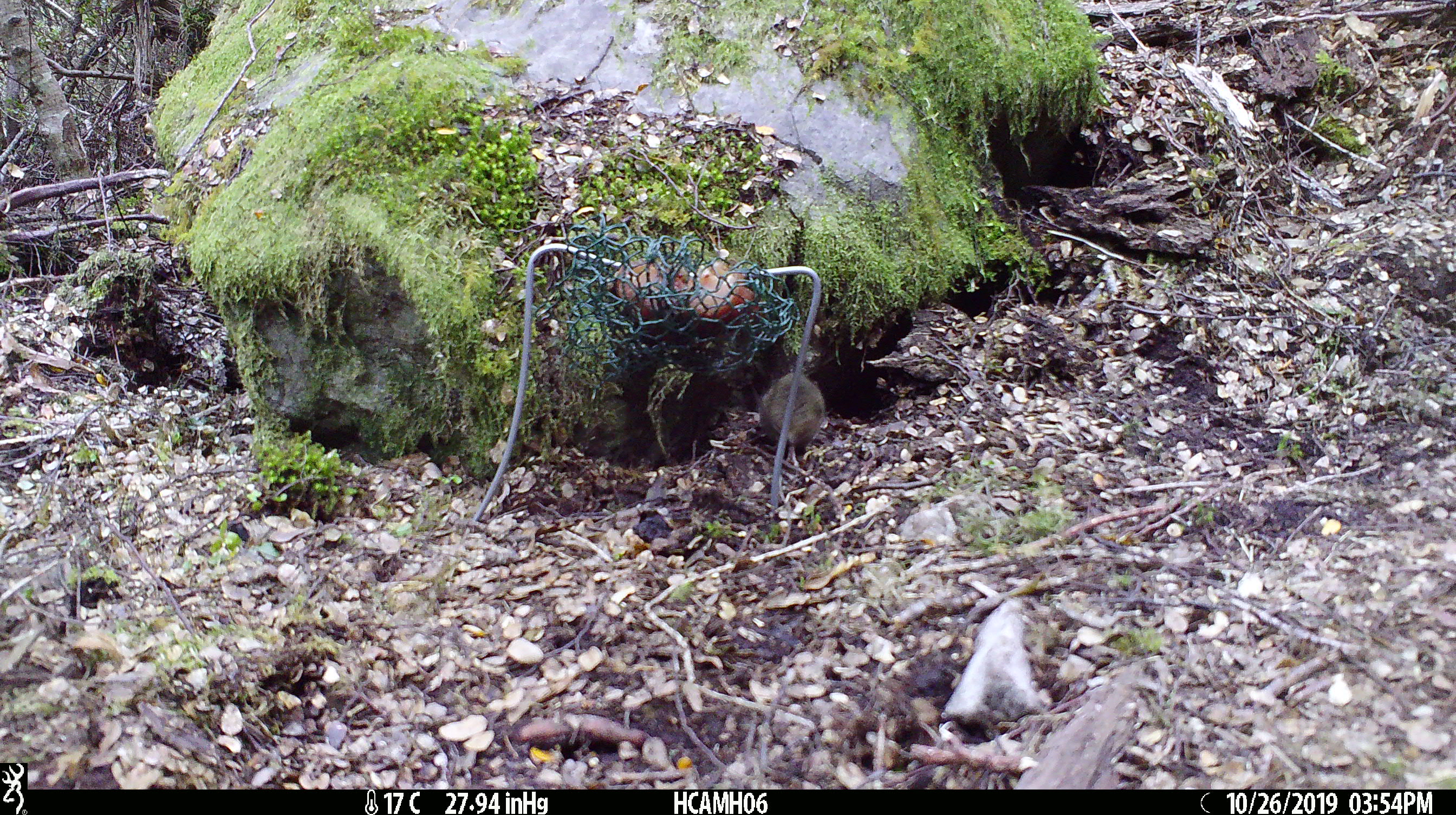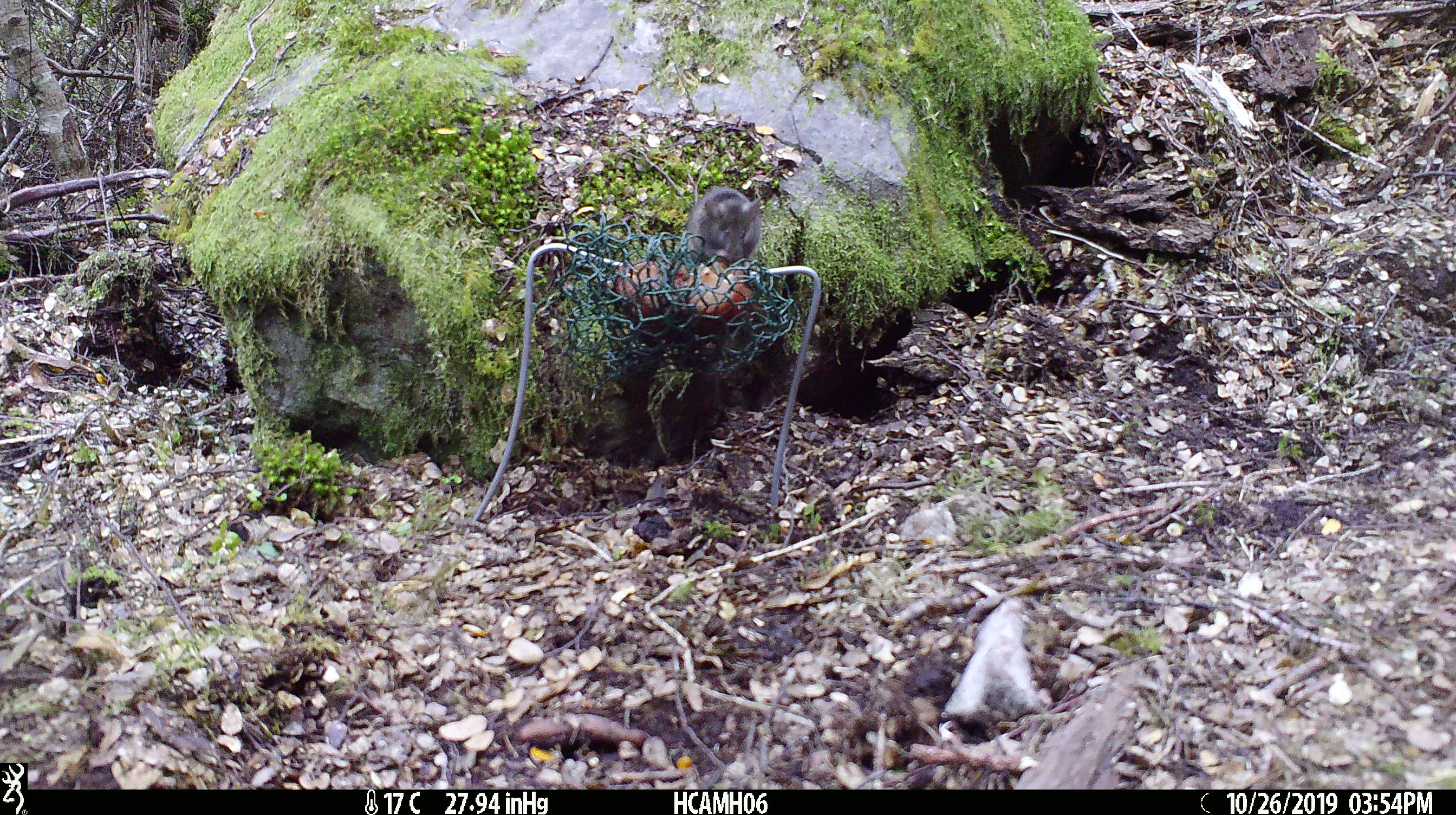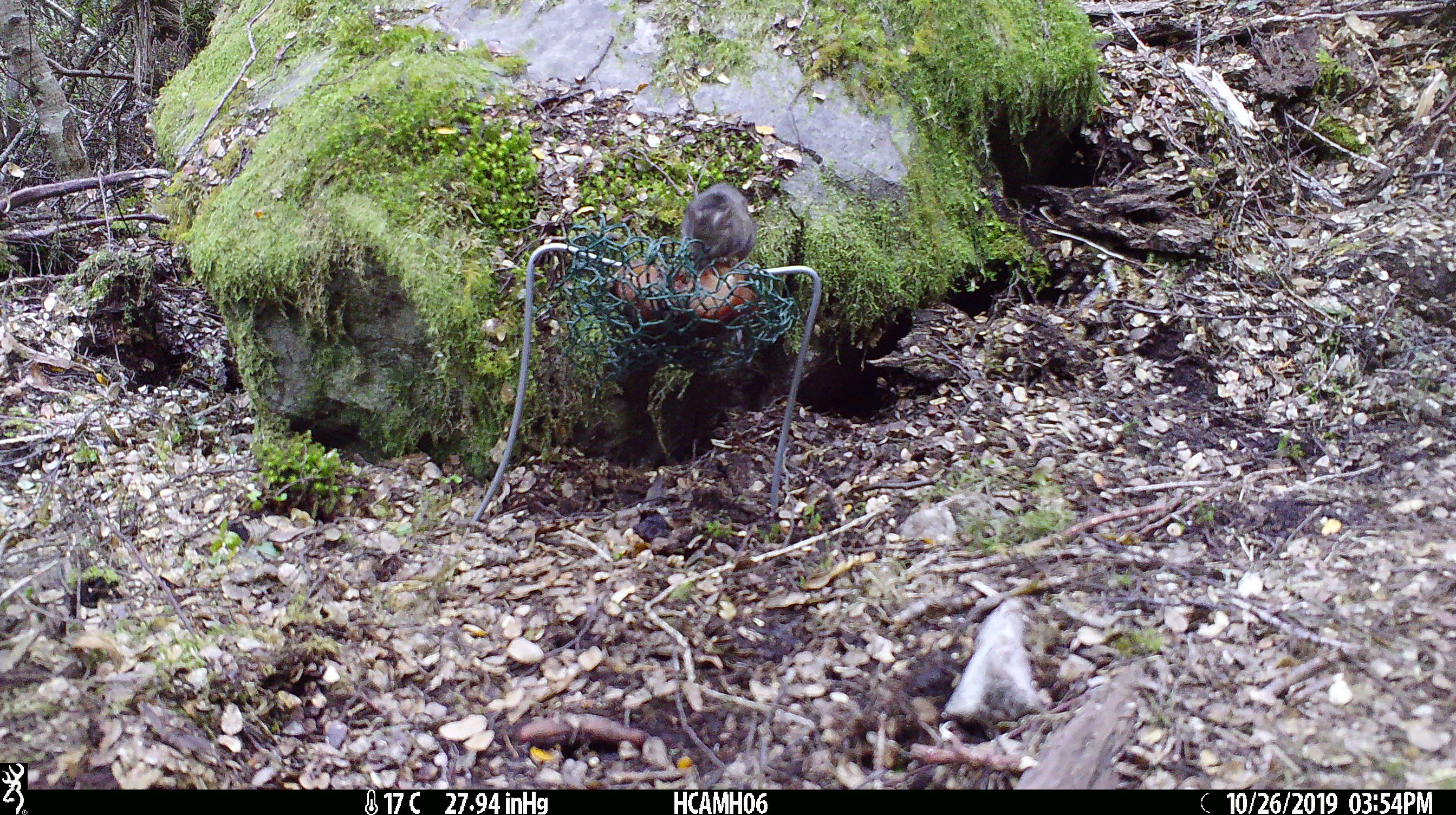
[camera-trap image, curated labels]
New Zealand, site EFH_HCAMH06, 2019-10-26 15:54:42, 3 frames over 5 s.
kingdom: Animalia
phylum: Chordata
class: Mammalia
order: Rodentia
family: Muridae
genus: Mus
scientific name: Mus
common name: mouse